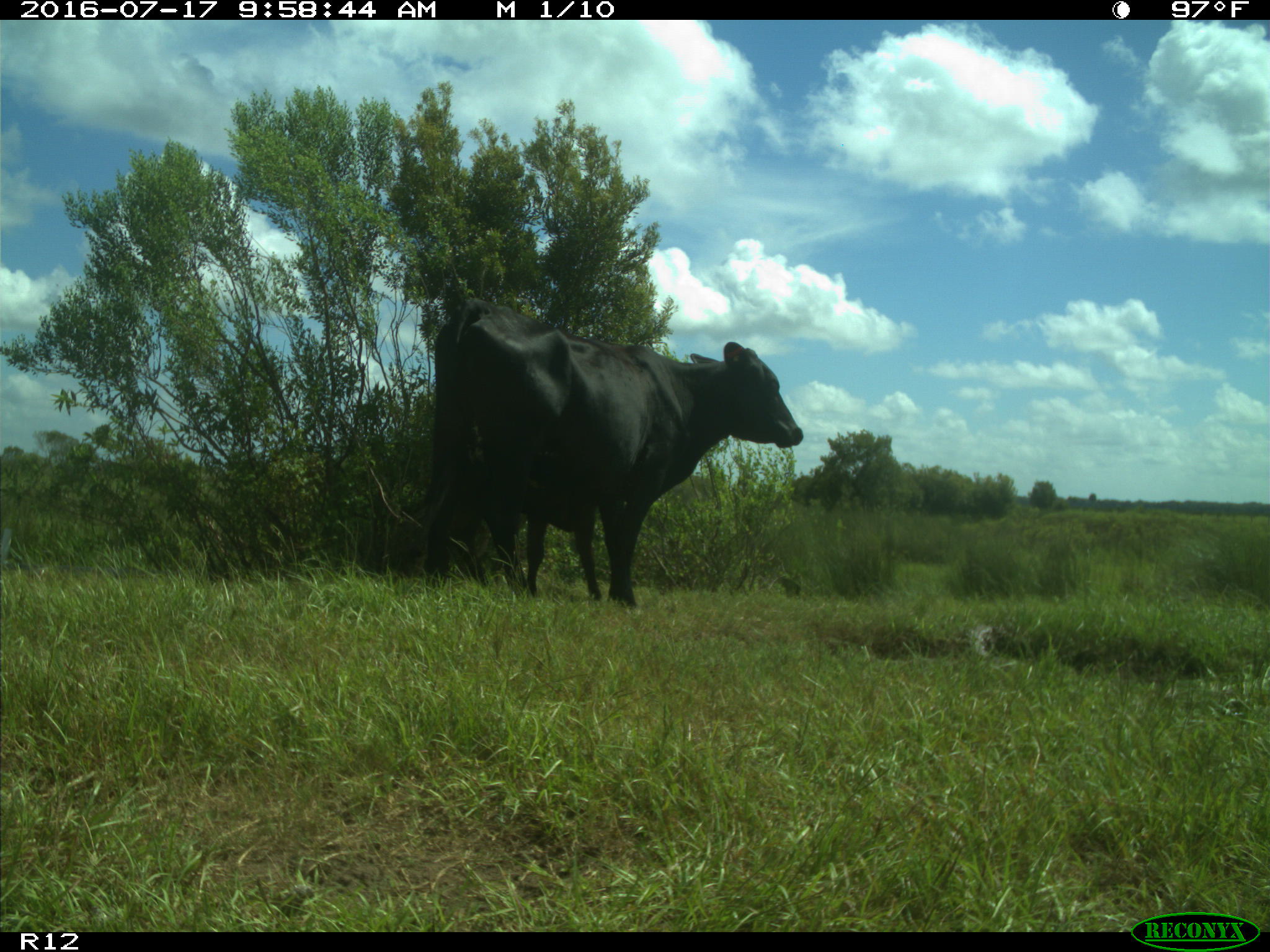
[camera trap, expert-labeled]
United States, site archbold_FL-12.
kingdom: Animalia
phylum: Chordata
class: Mammalia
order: Artiodactyla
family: Bovidae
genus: Bos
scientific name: Bos taurus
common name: domestic cow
Bos taurus (domestic cow).